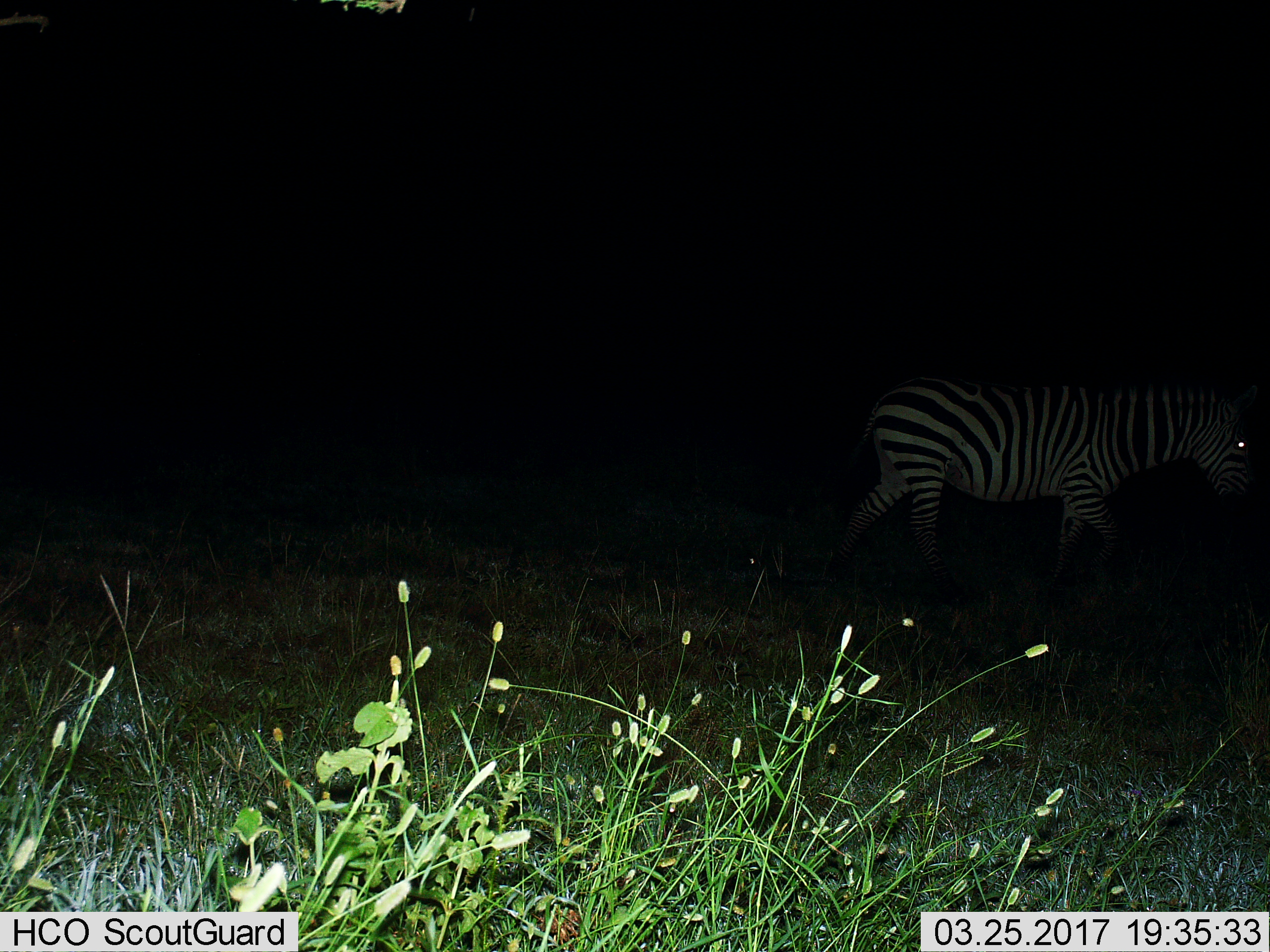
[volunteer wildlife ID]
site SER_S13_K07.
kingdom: Animalia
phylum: Chordata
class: Mammalia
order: Perissodactyla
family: Equidae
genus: Equus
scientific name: Equus quagga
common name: plains zebra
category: zebraplains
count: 1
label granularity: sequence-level